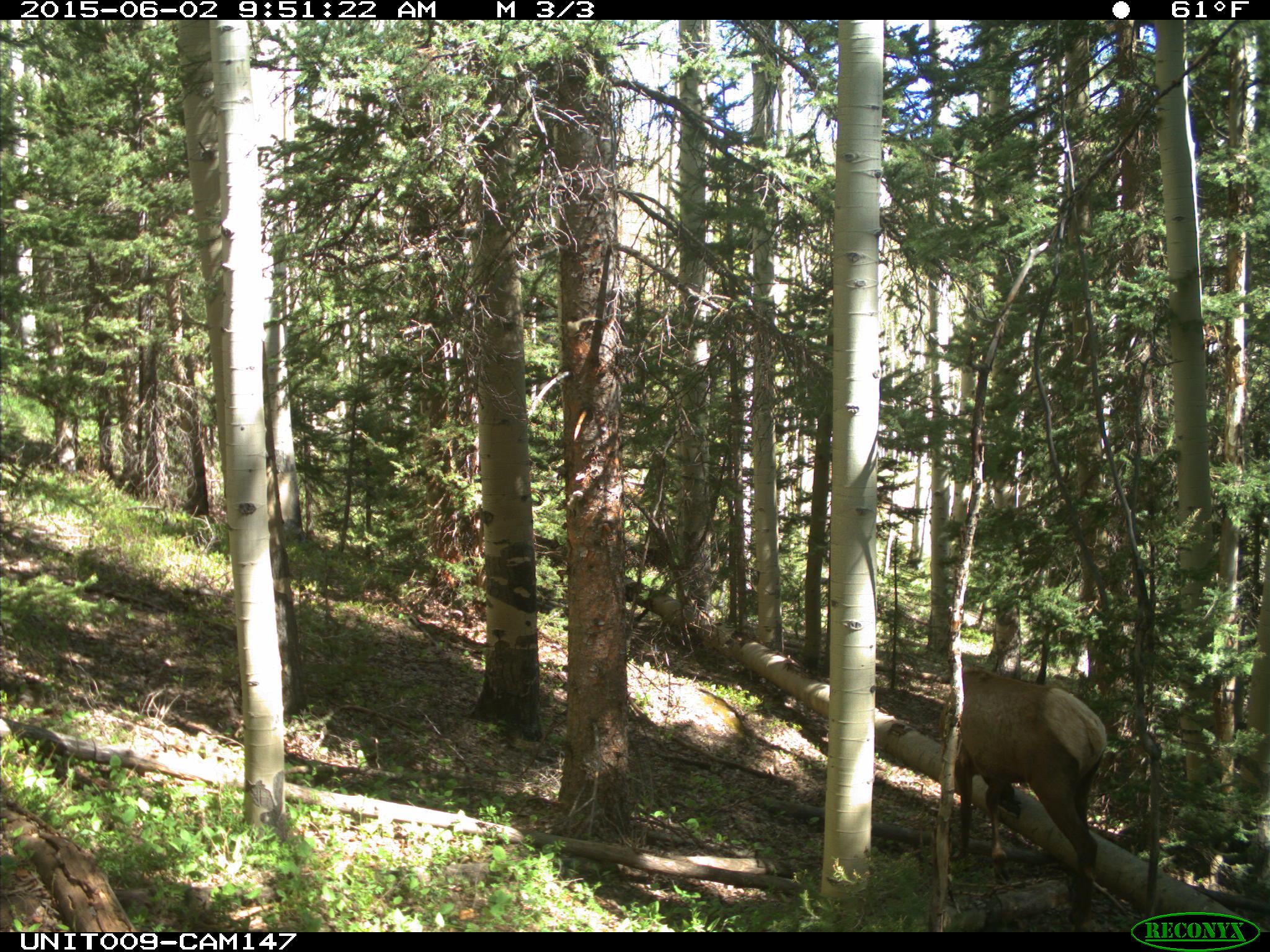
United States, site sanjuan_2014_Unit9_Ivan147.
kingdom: Animalia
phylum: Chordata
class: Mammalia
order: Artiodactyla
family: Cervidae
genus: Cervus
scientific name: Cervus elaphus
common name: red deer